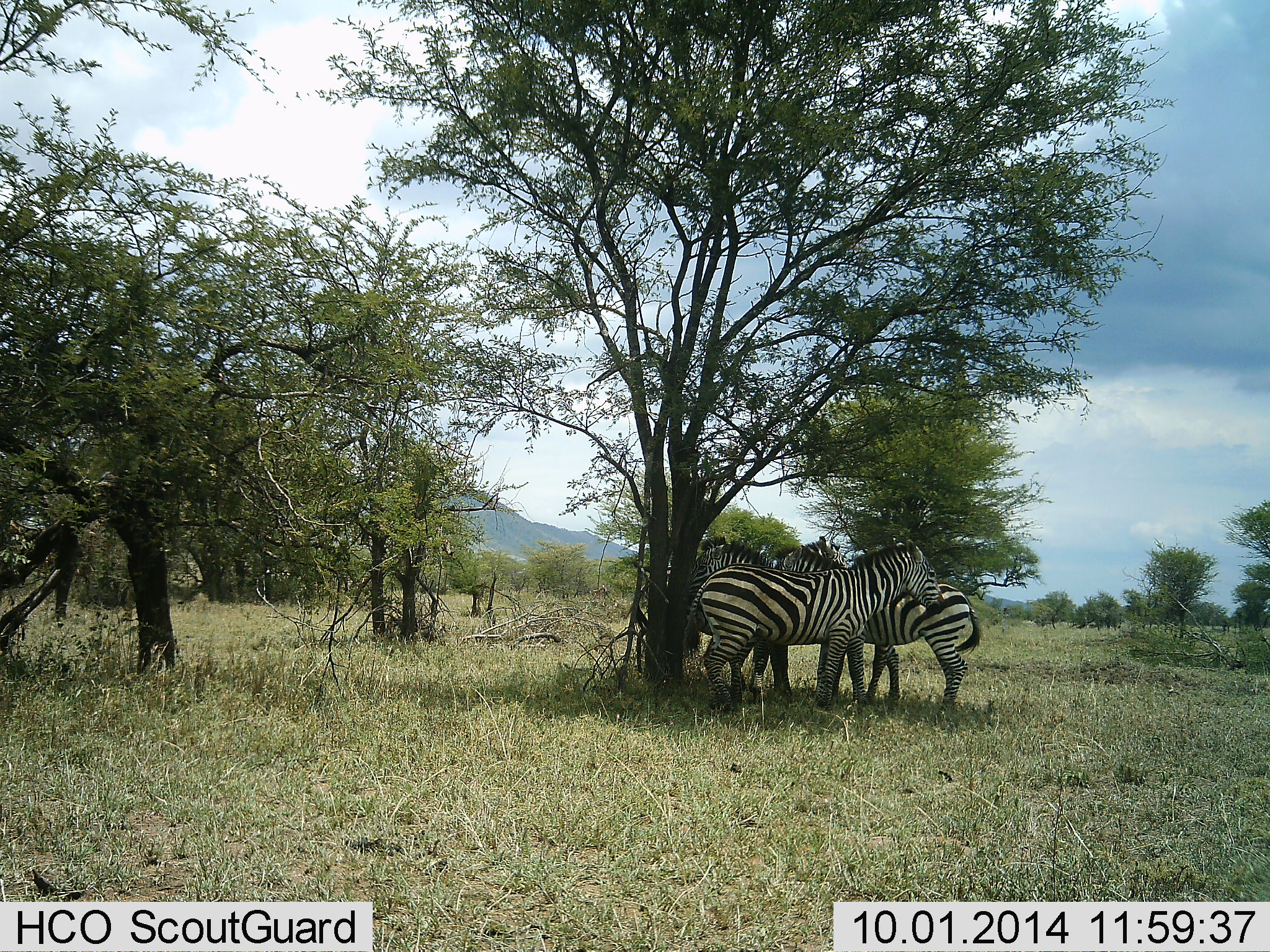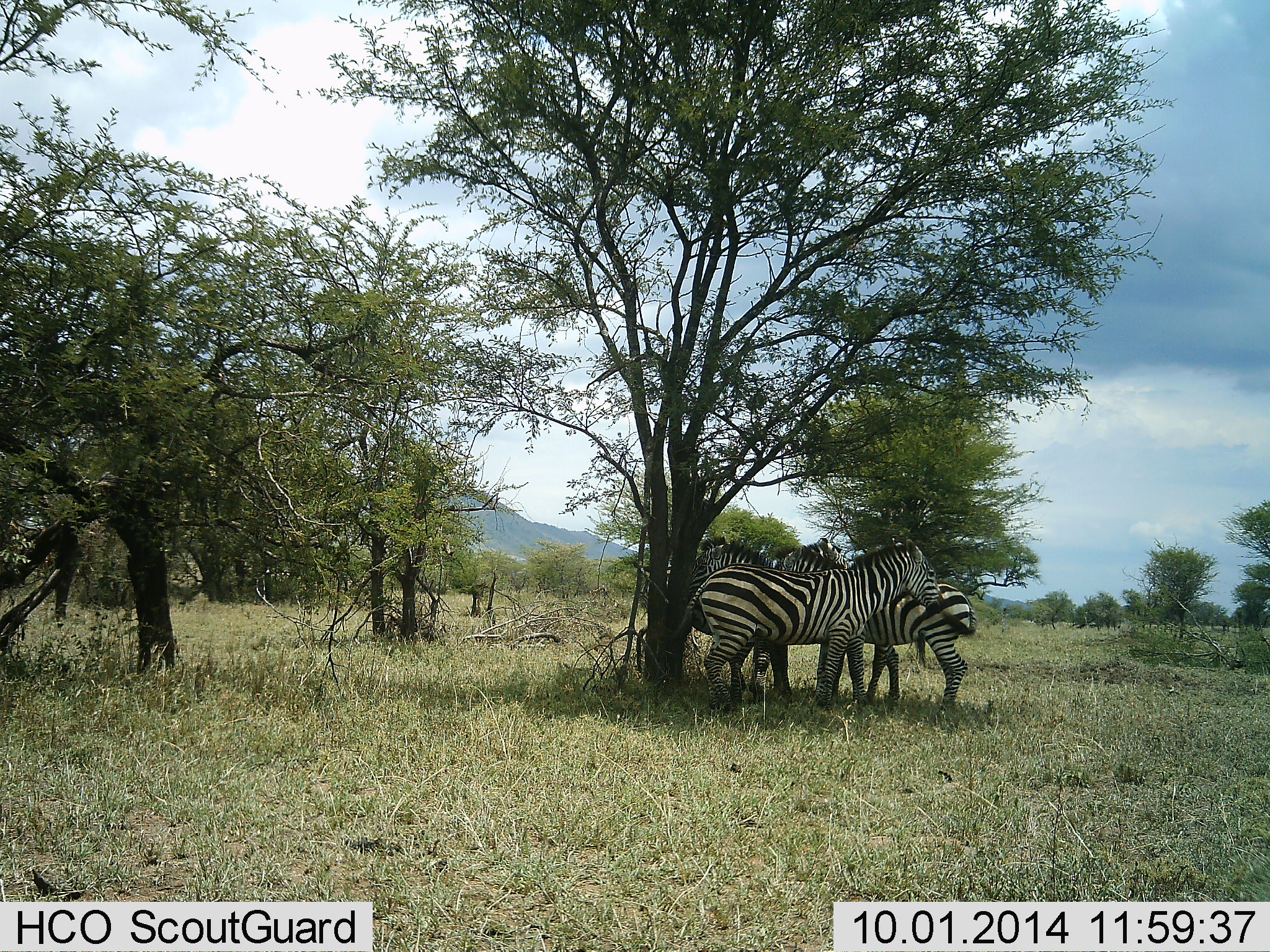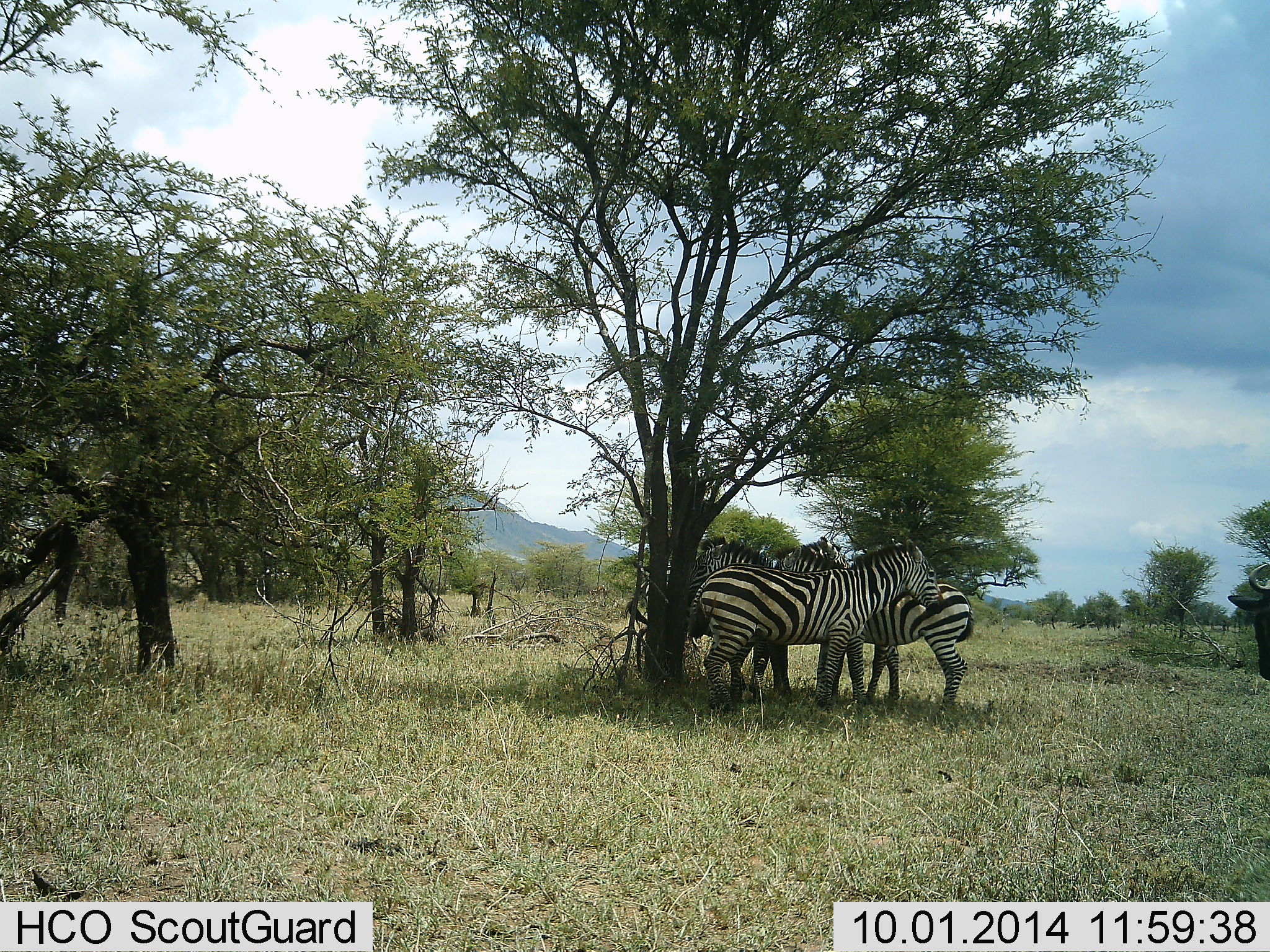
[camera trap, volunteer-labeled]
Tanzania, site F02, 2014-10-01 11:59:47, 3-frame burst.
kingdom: Animalia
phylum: Chordata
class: Mammalia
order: Perissodactyla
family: Equidae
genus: Equus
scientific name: Equus quagga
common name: plains zebra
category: zebra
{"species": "zebra (plains zebra) (Equus quagga)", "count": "4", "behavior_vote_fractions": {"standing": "94%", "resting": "12%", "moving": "0%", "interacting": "25%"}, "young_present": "0%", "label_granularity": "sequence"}